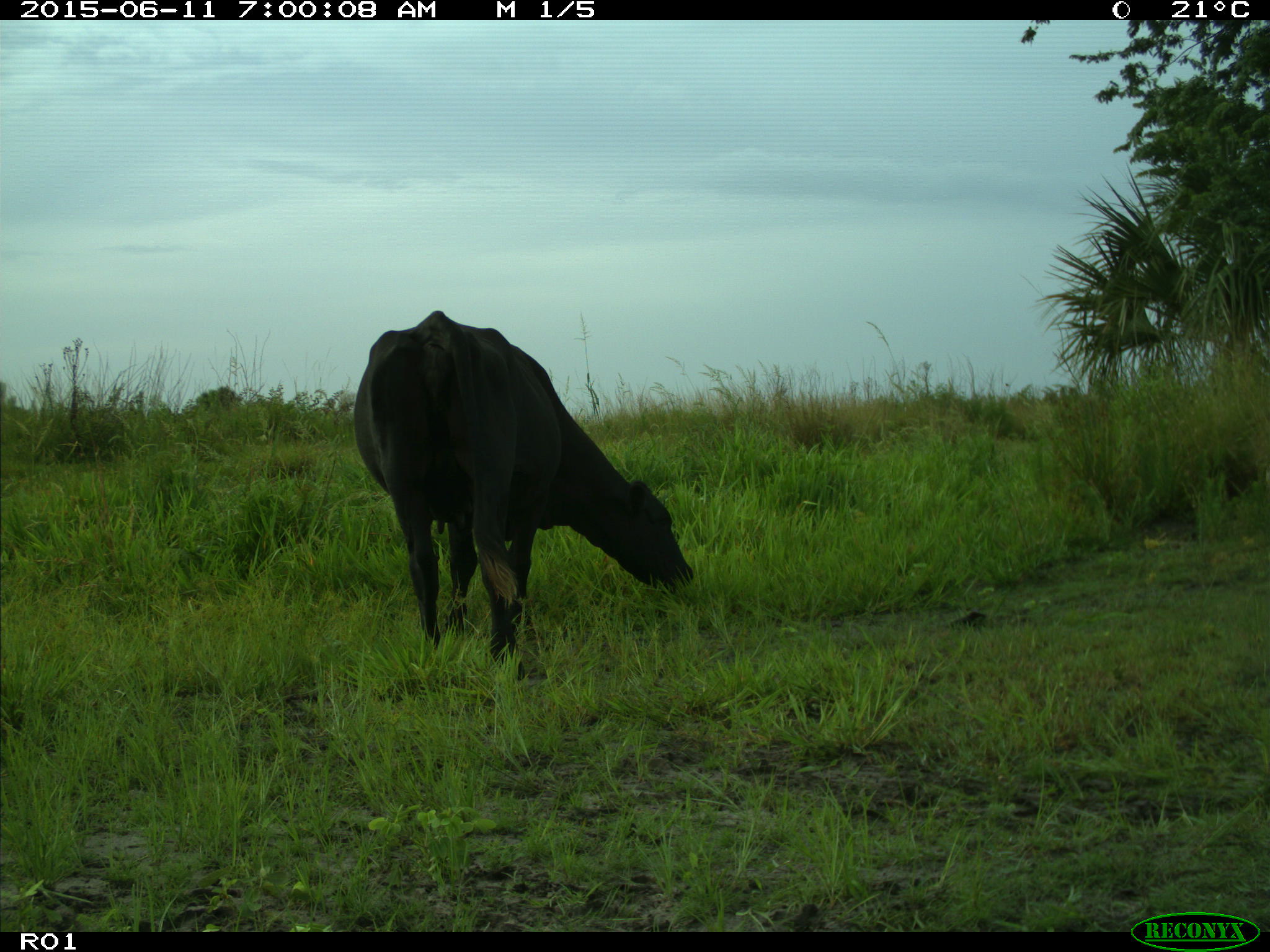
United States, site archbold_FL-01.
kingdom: Animalia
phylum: Chordata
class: Mammalia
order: Artiodactyla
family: Bovidae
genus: Bos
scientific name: Bos taurus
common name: domestic cow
Bos taurus (domestic cow).